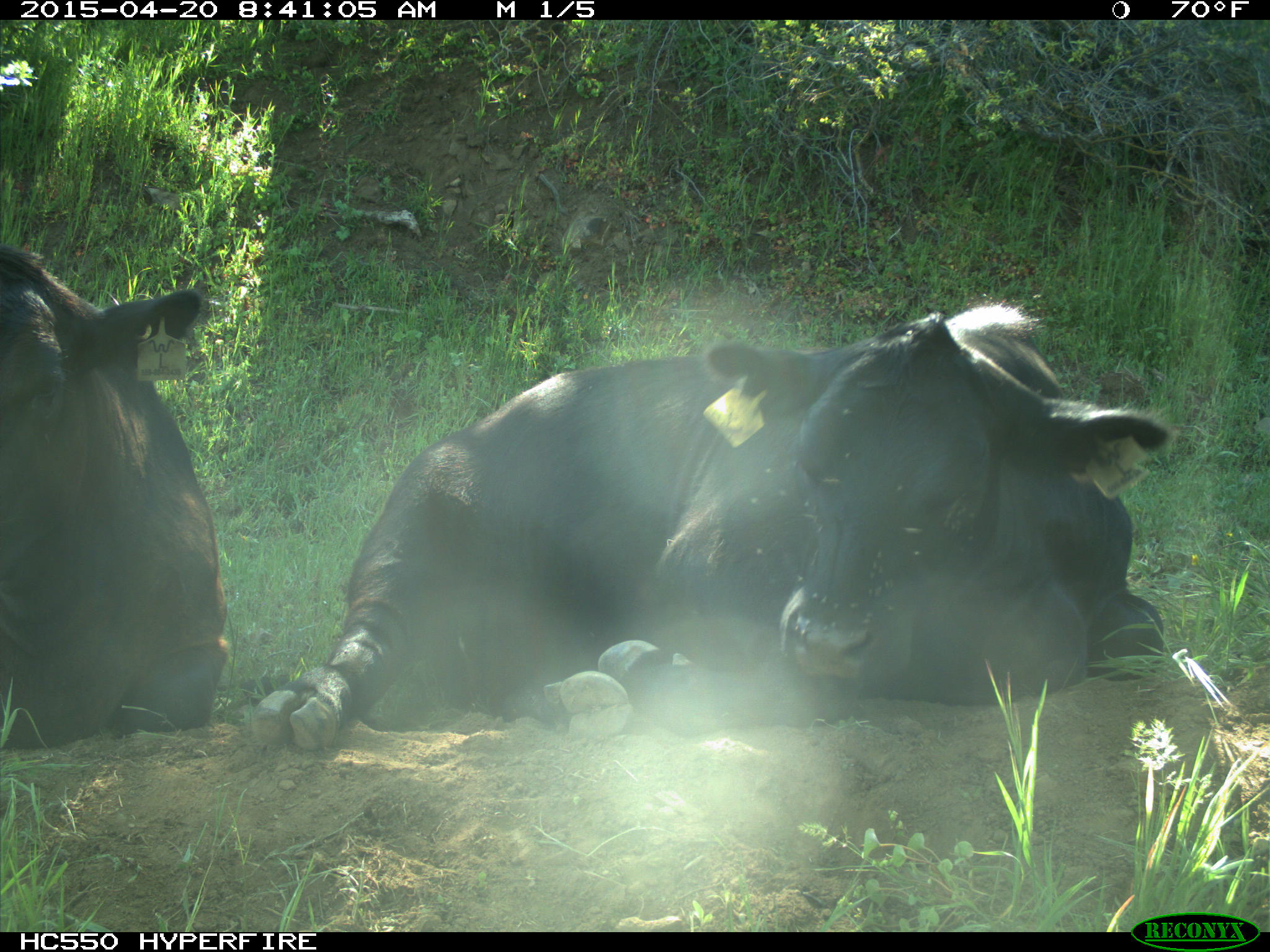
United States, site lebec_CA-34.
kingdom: Animalia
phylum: Chordata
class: Mammalia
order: Artiodactyla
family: Bovidae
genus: Bos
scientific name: Bos taurus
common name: domestic cow